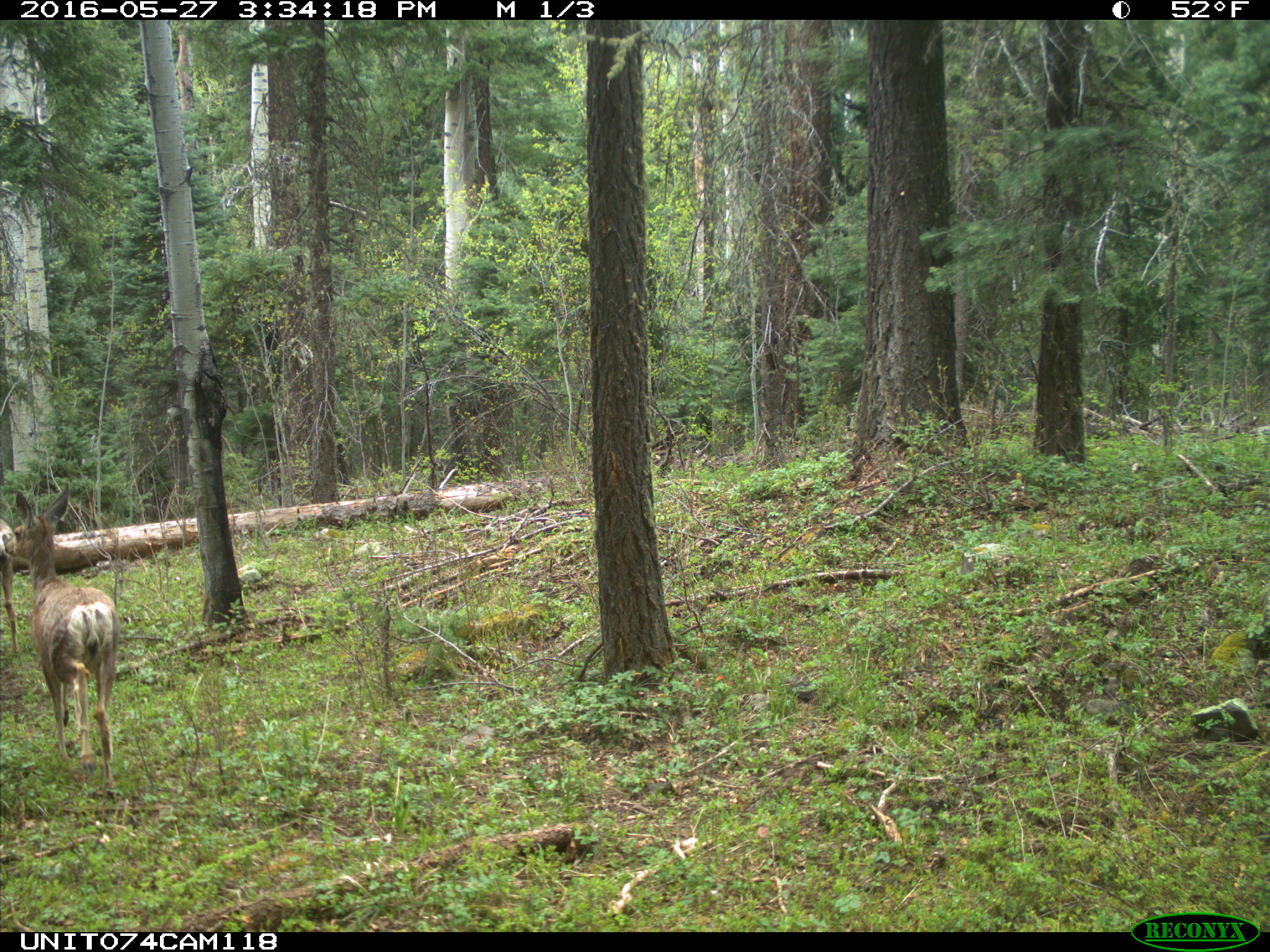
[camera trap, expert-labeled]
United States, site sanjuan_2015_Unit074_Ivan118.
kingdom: Animalia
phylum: Chordata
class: Mammalia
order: Artiodactyla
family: Cervidae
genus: Odocoileus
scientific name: Odocoileus hemionus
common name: mule deer